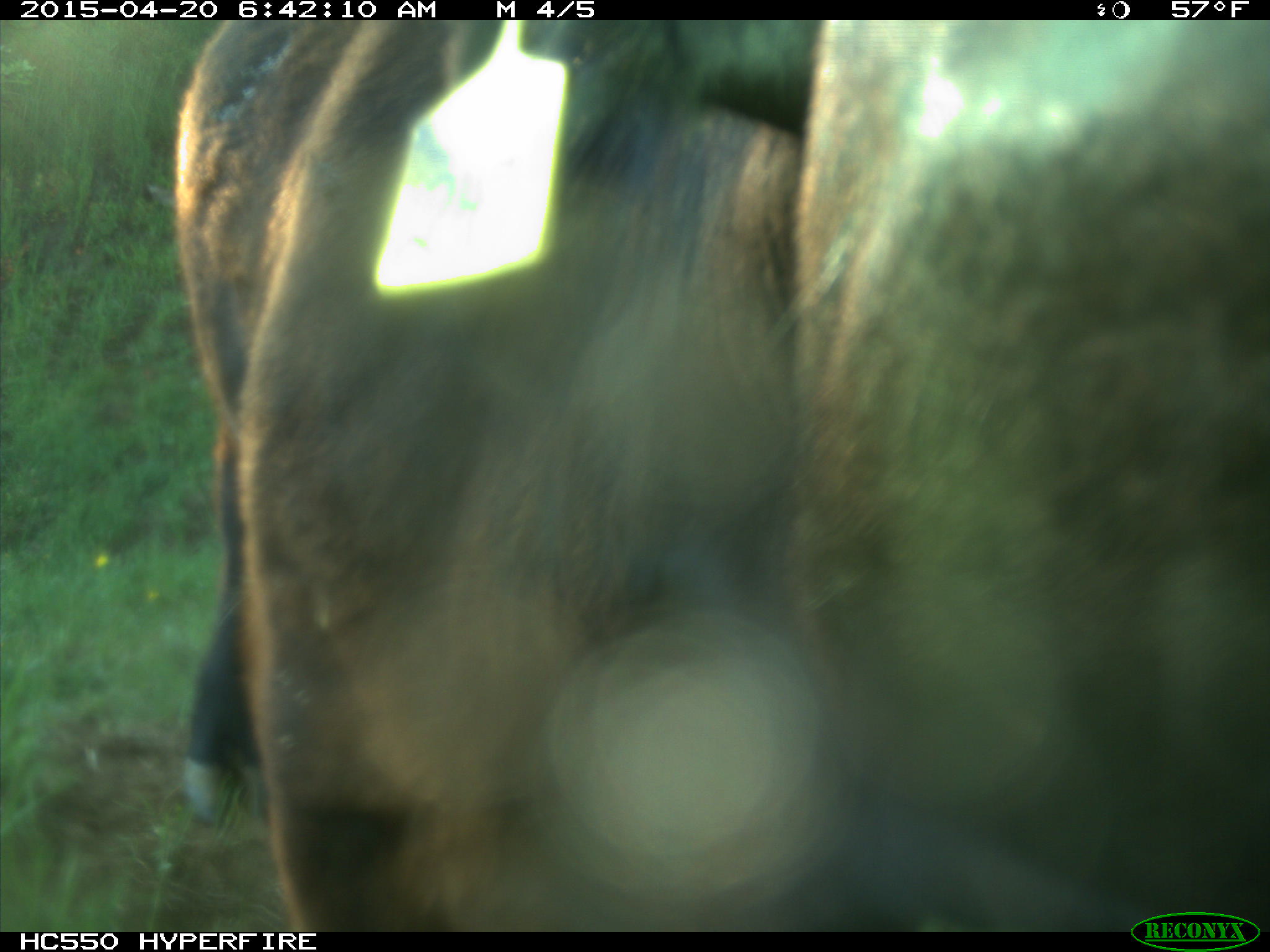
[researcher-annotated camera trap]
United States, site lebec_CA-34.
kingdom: Animalia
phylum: Chordata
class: Mammalia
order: Artiodactyla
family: Bovidae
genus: Bos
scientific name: Bos taurus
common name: domestic cow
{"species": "Bos taurus (domestic cow)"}